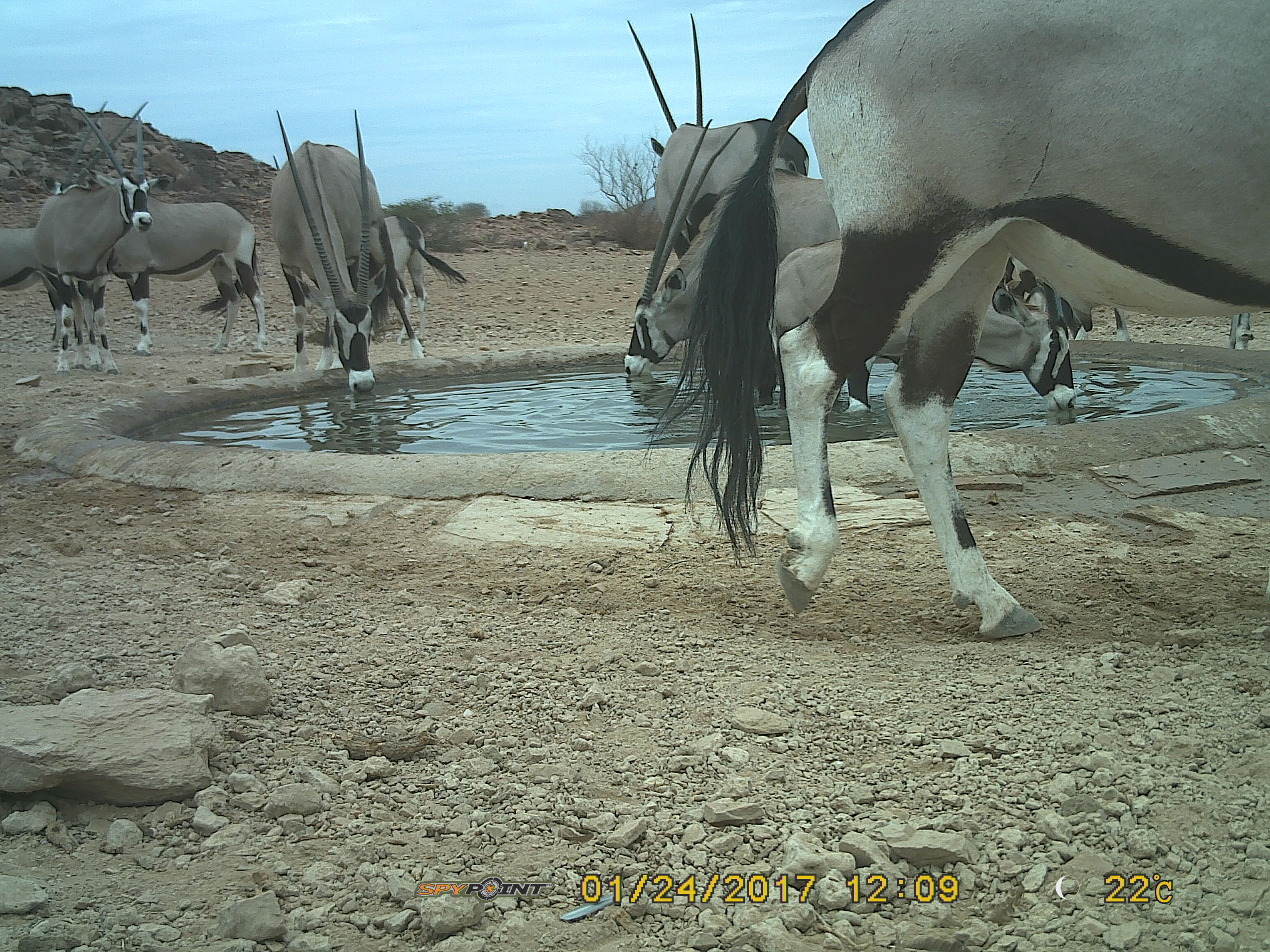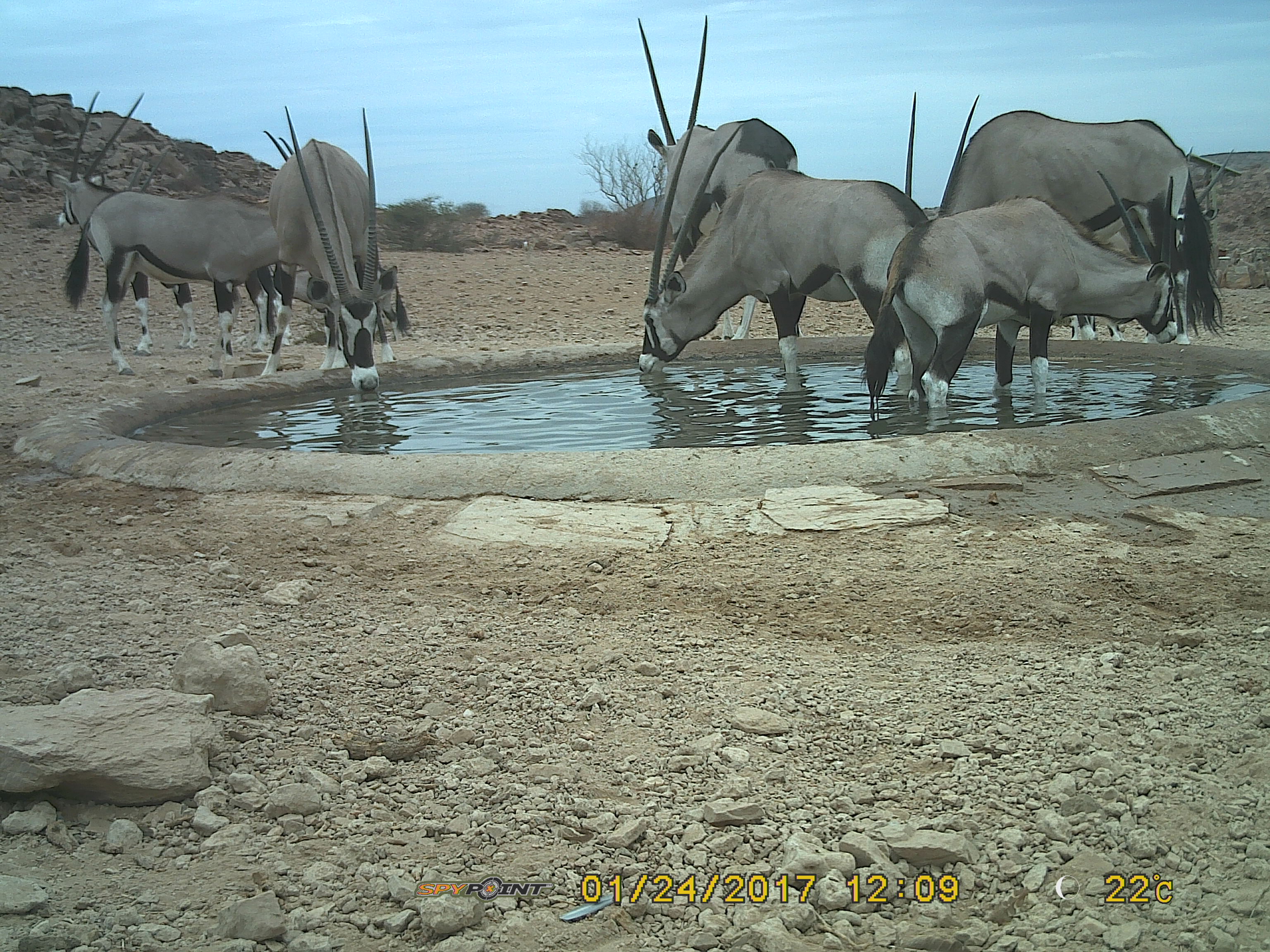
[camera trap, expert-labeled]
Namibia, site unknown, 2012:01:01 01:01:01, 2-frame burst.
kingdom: Animalia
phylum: Chordata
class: Mammalia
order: Artiodactyla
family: Bovidae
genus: Oryx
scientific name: Oryx gazella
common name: gemsbok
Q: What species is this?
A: Oryx gazella (gemsbok).